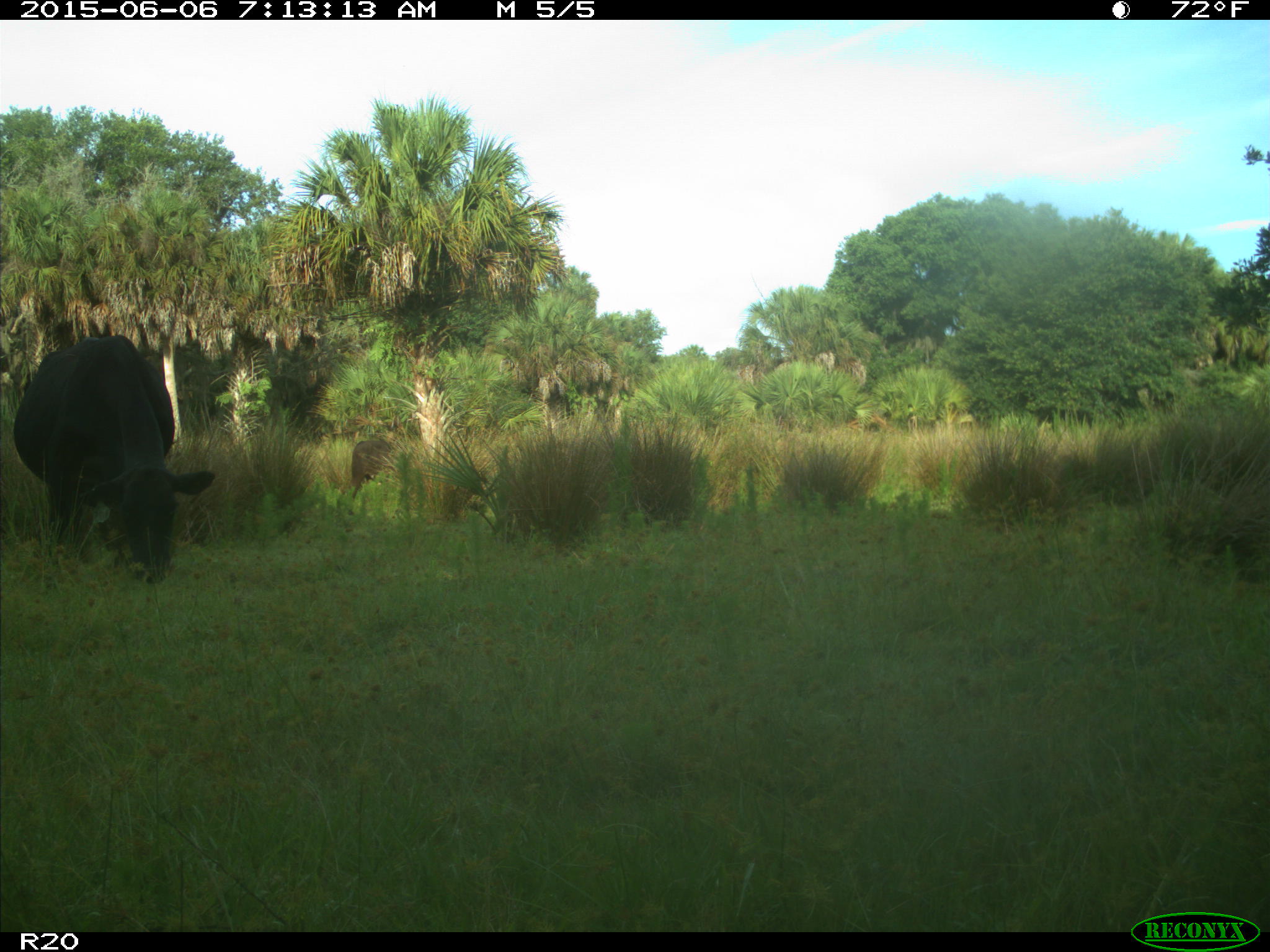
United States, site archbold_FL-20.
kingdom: Animalia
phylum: Chordata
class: Mammalia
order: Artiodactyla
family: Bovidae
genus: Bos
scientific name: Bos taurus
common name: domestic cow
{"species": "Bos taurus (domestic cow)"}